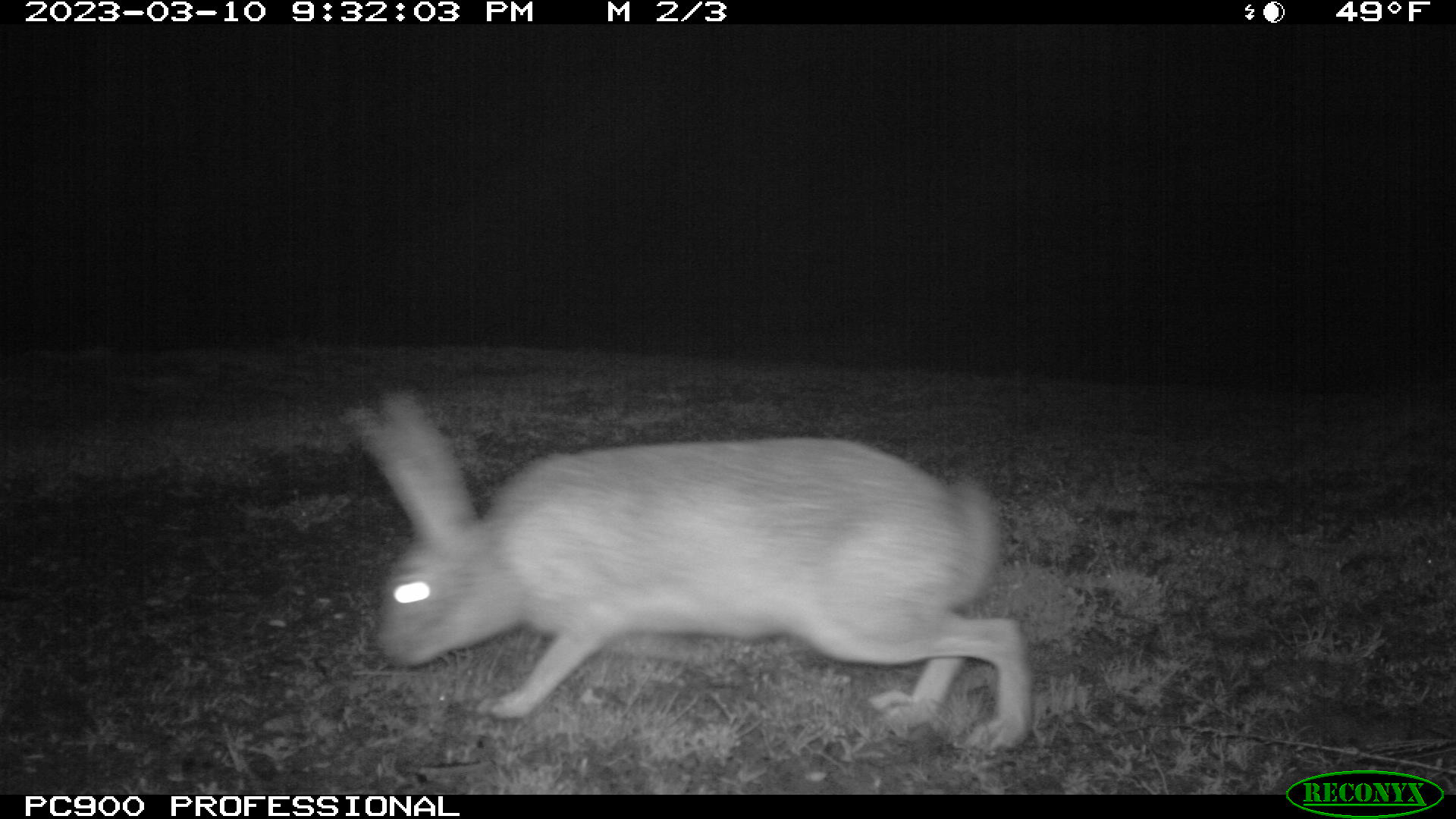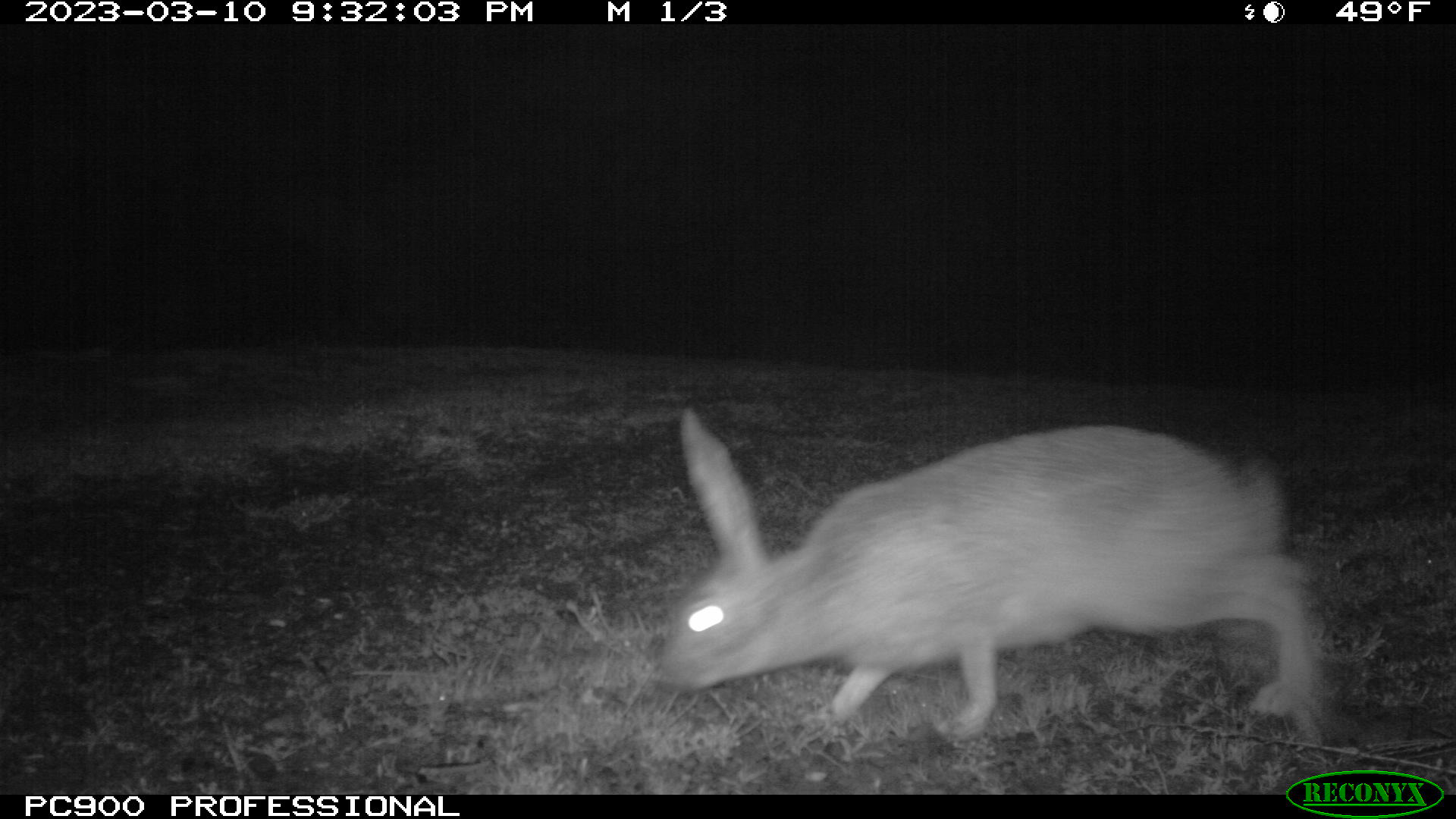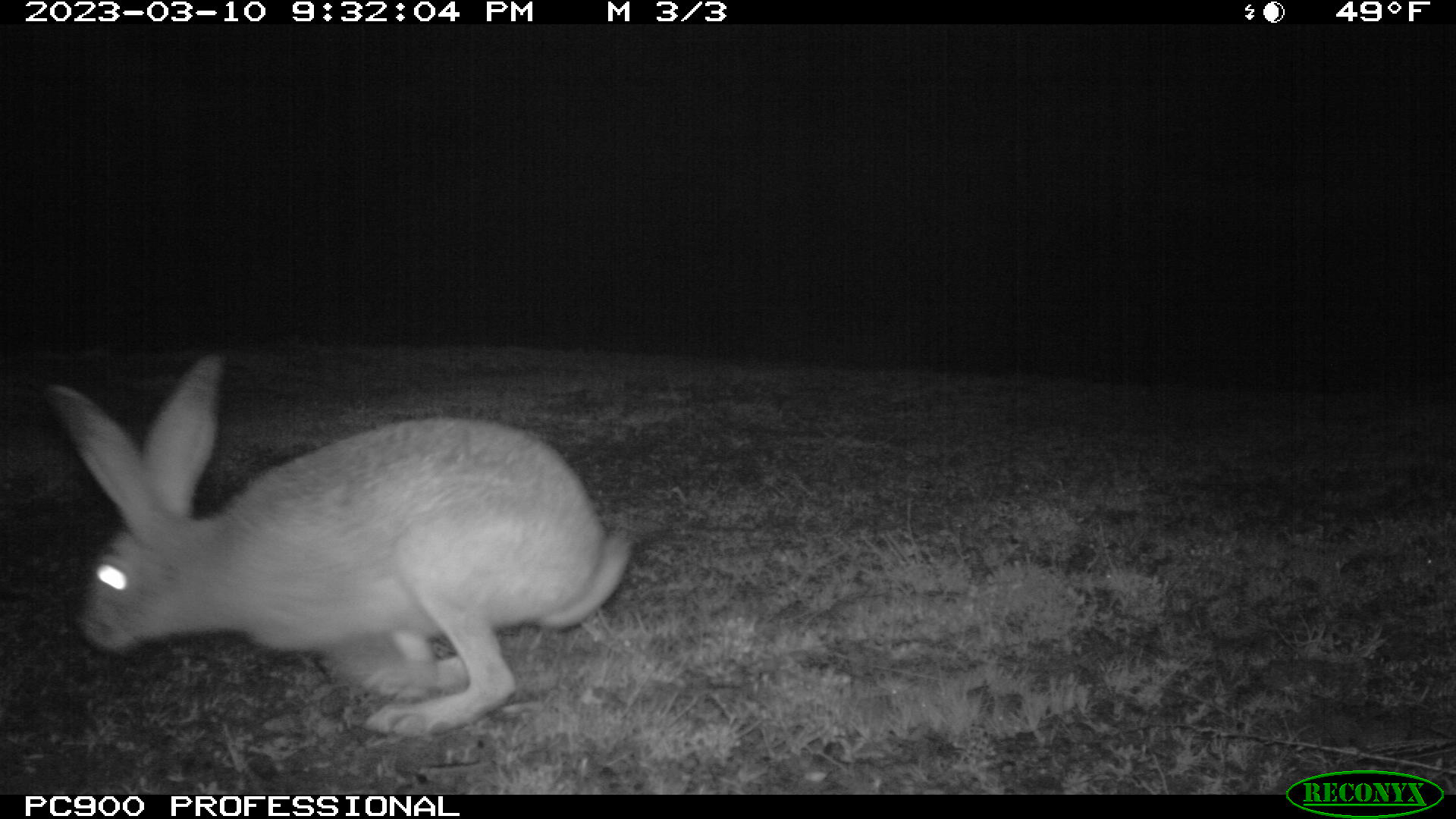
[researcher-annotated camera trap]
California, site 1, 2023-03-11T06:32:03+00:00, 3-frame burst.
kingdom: Animalia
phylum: Chordata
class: Mammalia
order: Lagomorpha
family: Leporidae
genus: Lepus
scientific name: Lepus californicus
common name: black-tailed jackrabbit